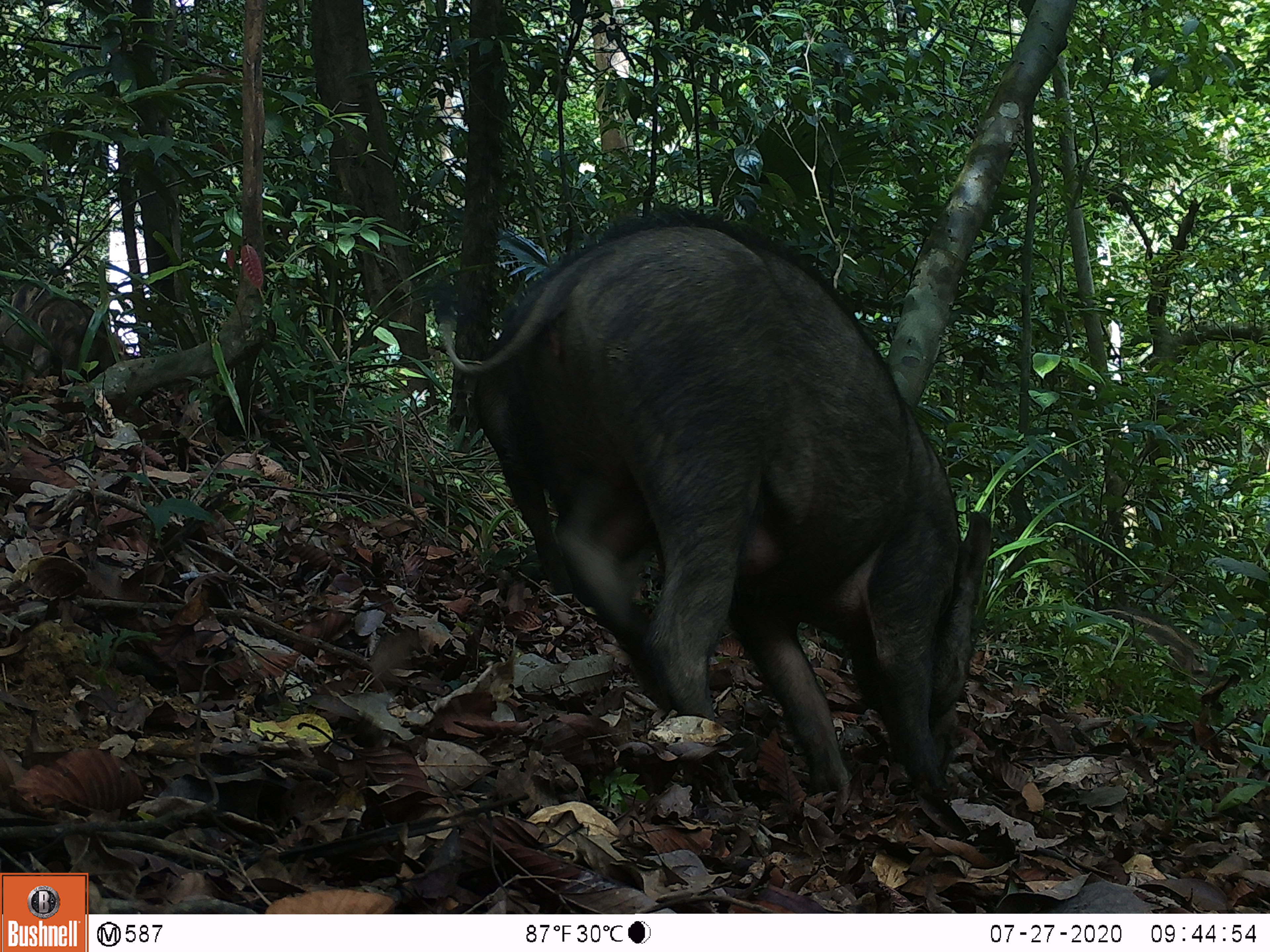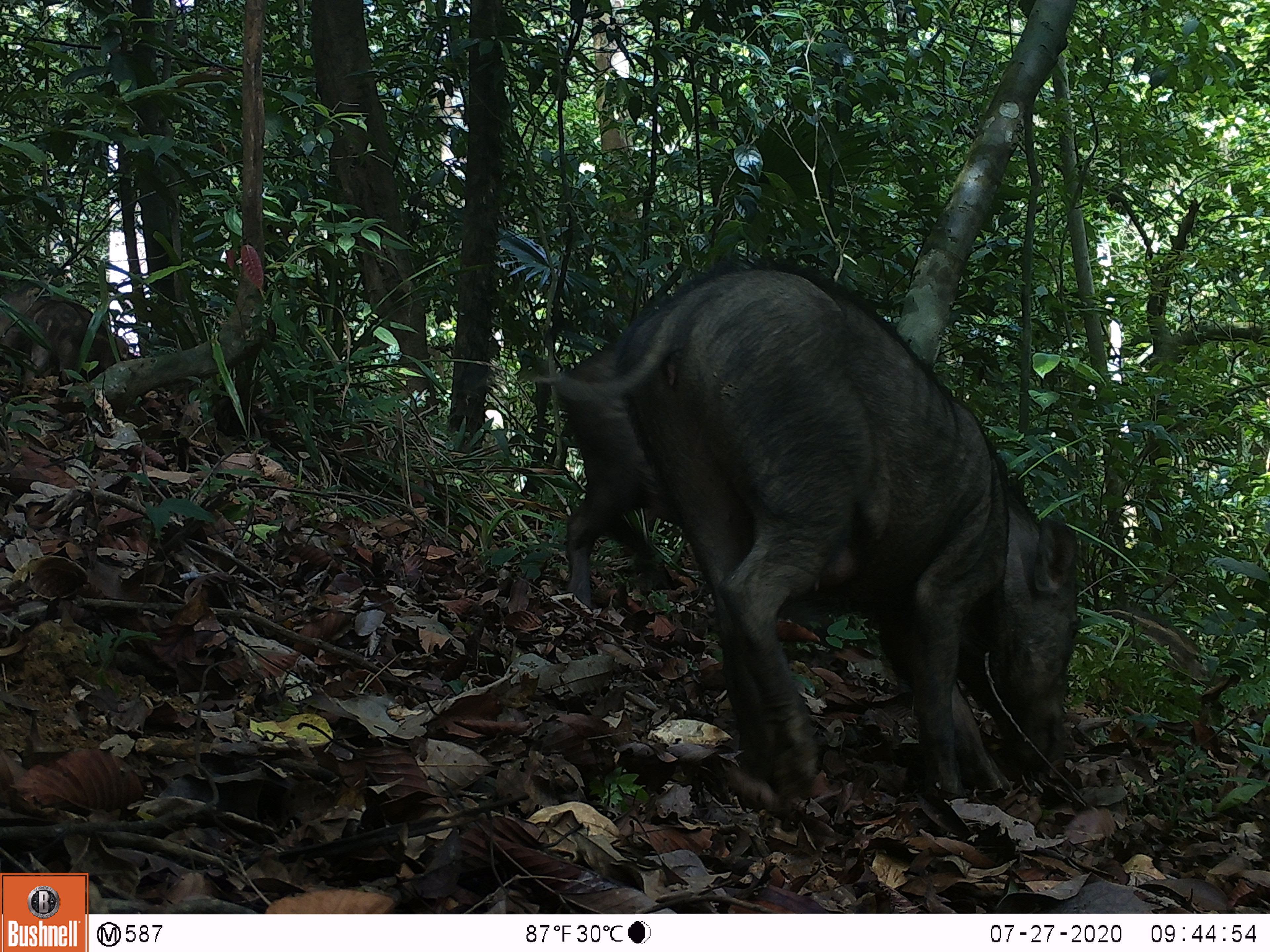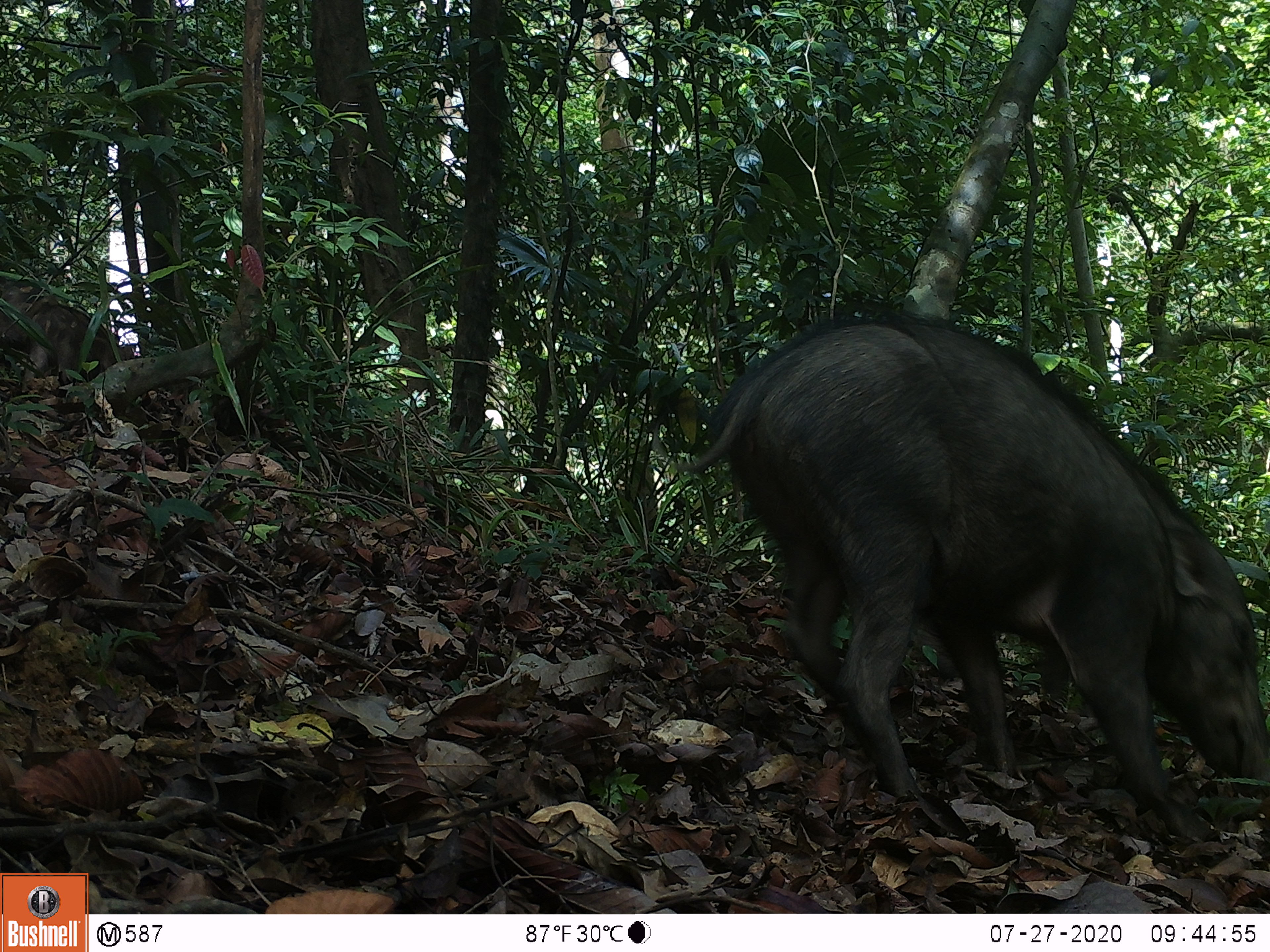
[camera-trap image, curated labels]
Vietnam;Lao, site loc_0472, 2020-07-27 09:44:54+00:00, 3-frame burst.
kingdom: Animalia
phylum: Chordata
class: Mammalia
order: Artiodactyla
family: Suidae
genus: Sus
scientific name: Sus scrofa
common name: eurasian wild pig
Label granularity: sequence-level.